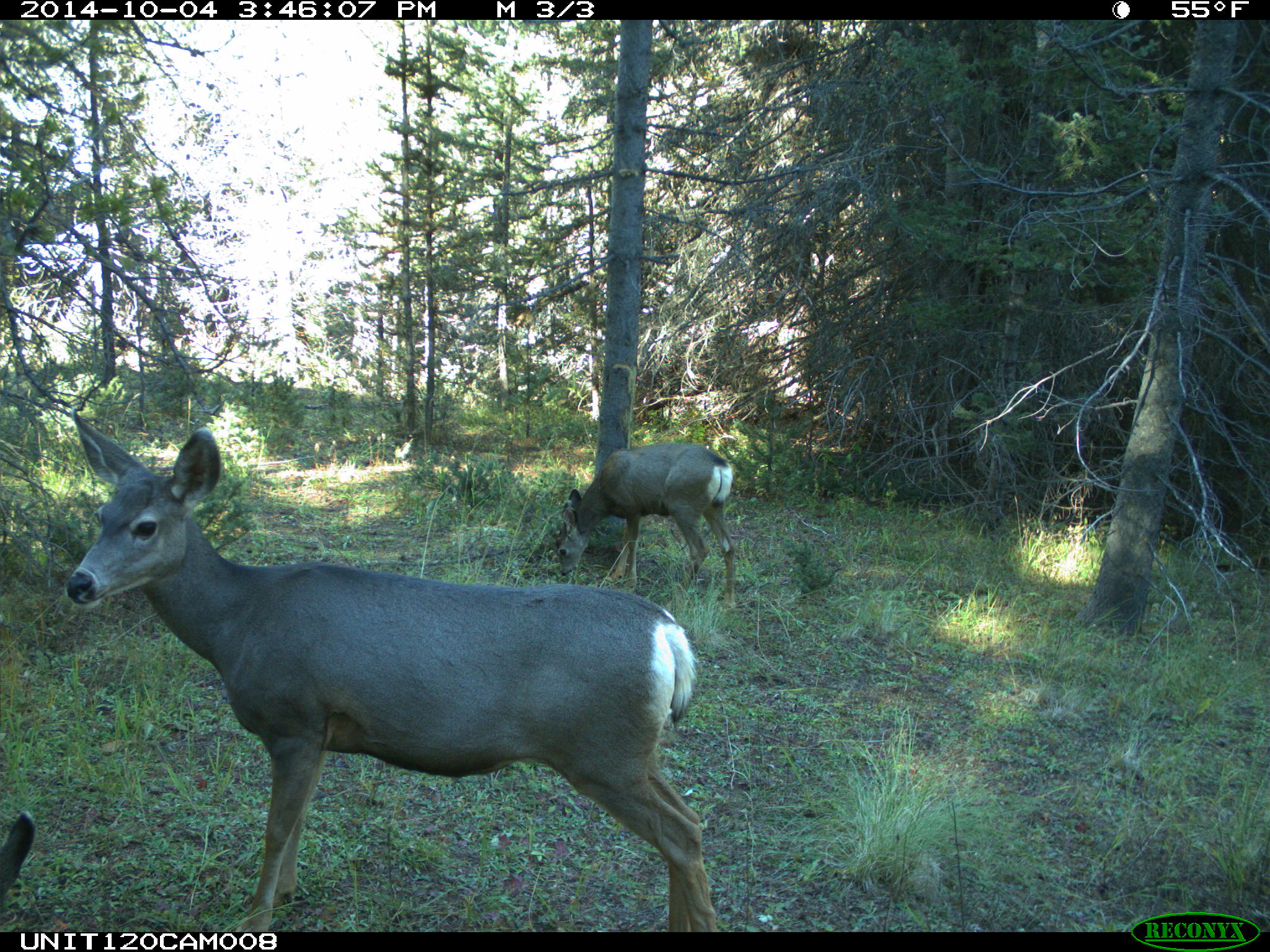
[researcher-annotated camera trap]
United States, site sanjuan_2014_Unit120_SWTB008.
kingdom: Animalia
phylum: Chordata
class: Mammalia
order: Artiodactyla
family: Cervidae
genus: Odocoileus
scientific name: Odocoileus hemionus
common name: mule deer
Odocoileus hemionus (mule deer).